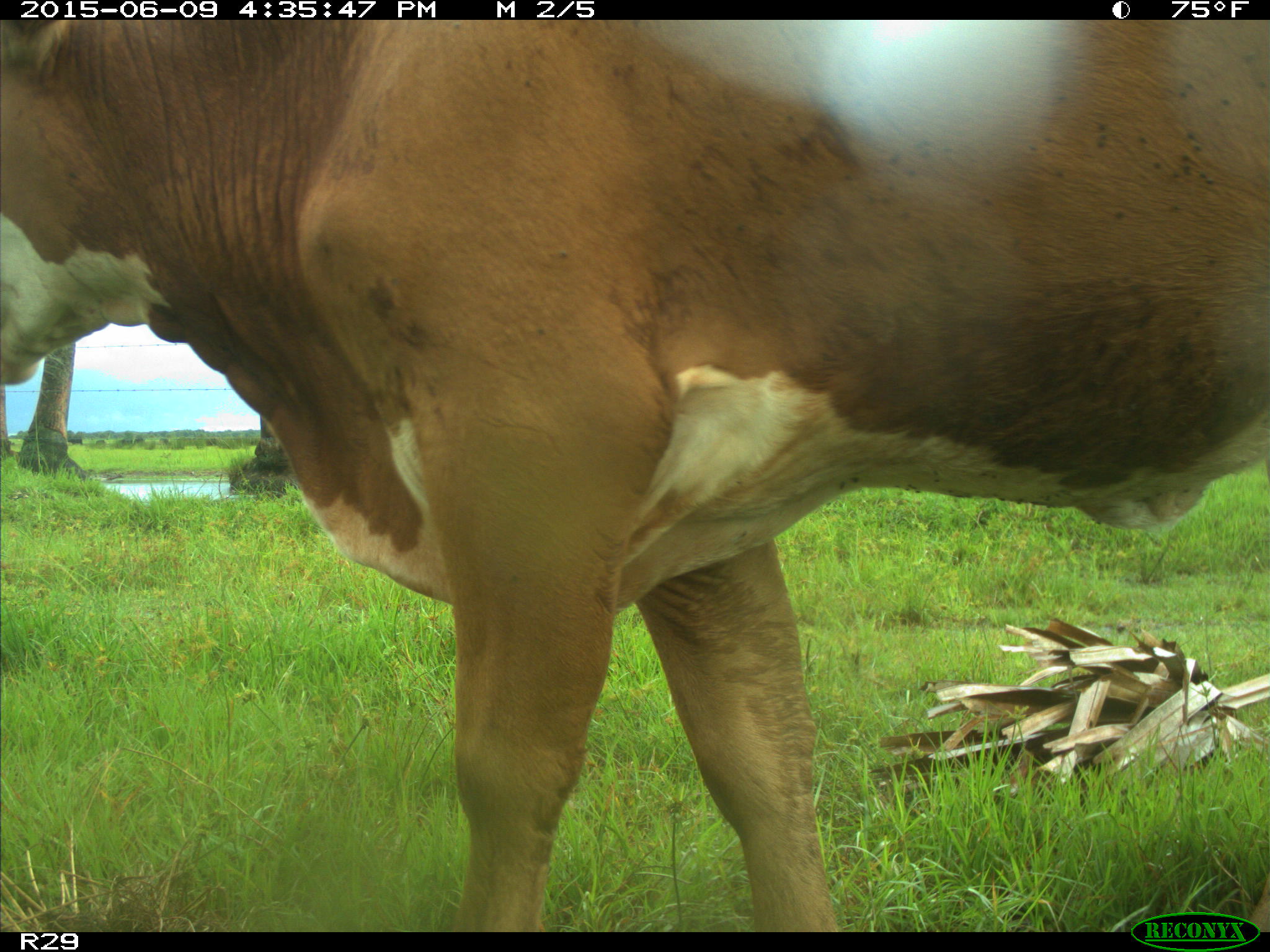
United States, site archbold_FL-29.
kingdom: Animalia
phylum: Chordata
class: Mammalia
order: Artiodactyla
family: Bovidae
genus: Bos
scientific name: Bos taurus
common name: domestic cow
Bos taurus (domestic cow).